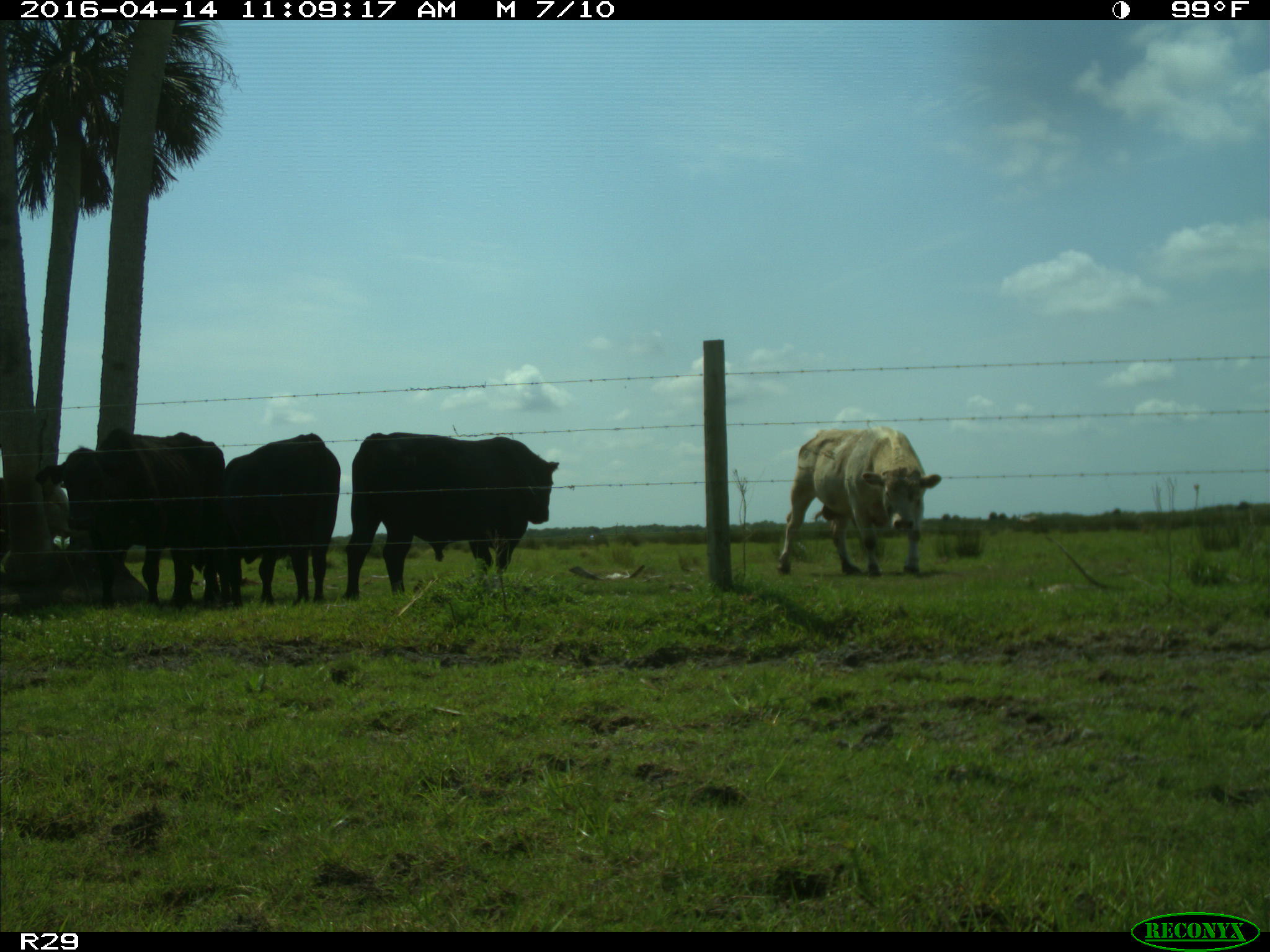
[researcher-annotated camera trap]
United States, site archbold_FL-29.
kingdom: Animalia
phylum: Chordata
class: Mammalia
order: Artiodactyla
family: Bovidae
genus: Bos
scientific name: Bos taurus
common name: domestic cow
Bos taurus (domestic cow).